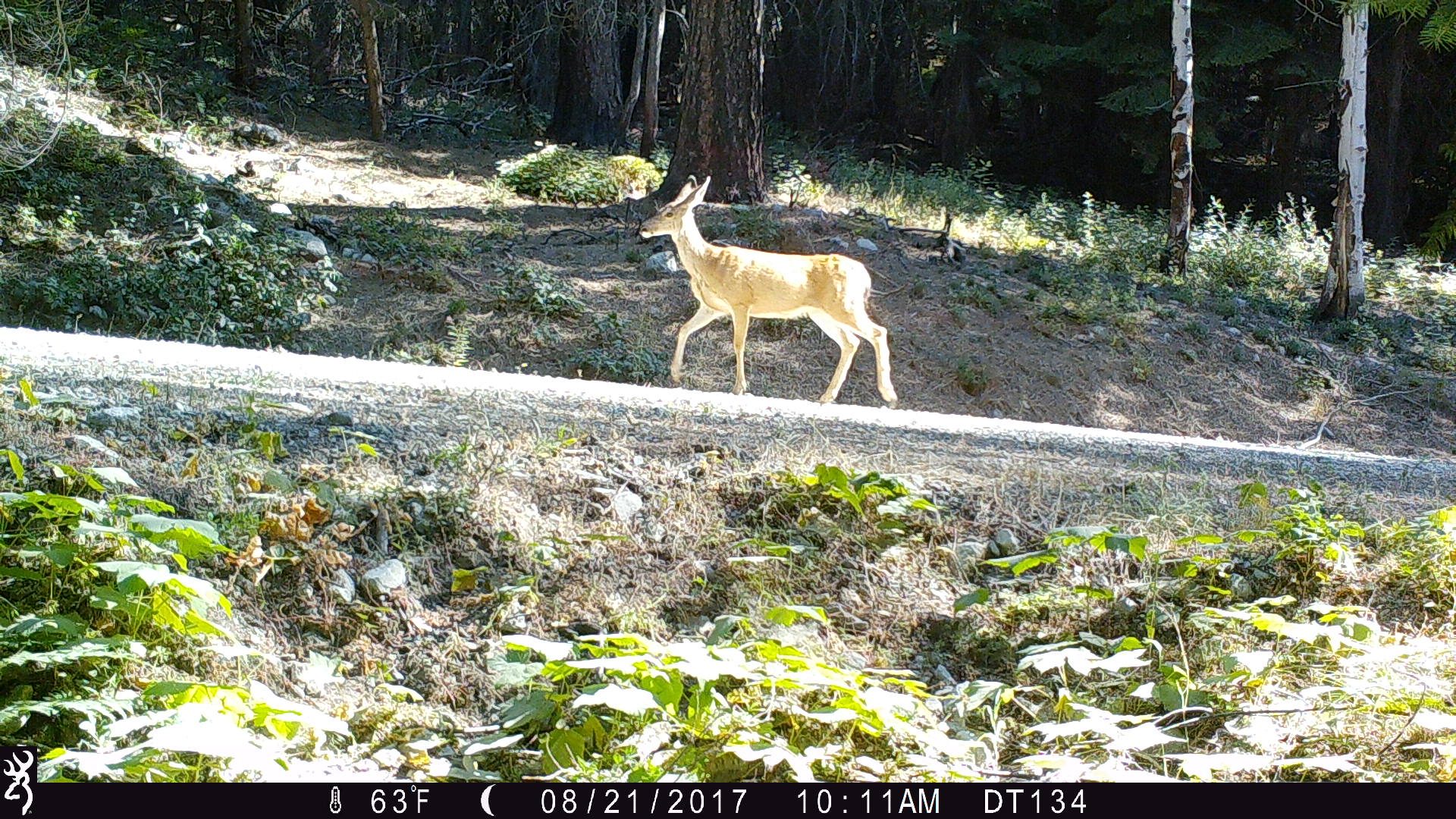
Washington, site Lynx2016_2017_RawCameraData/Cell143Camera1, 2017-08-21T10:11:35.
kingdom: Animalia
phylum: Chordata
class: Mammalia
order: Artiodactyla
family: Cervidae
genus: Odocoileus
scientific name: Odocoileus hemionus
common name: mule deer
Odocoileus hemionus (mule deer). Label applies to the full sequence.